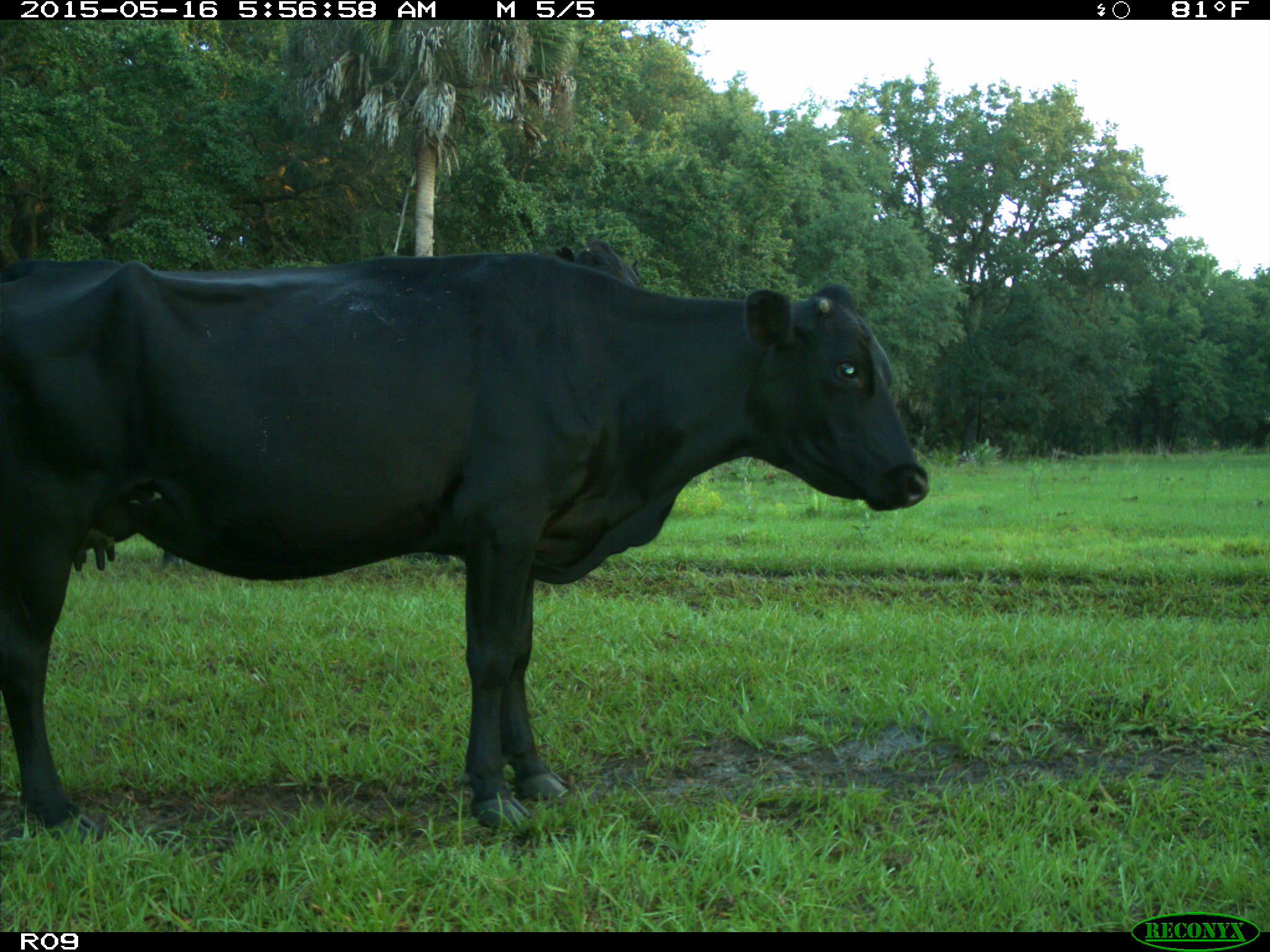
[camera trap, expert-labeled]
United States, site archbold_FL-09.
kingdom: Animalia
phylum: Chordata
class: Mammalia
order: Artiodactyla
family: Bovidae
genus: Bos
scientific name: Bos taurus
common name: domestic cow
Bos taurus (domestic cow).